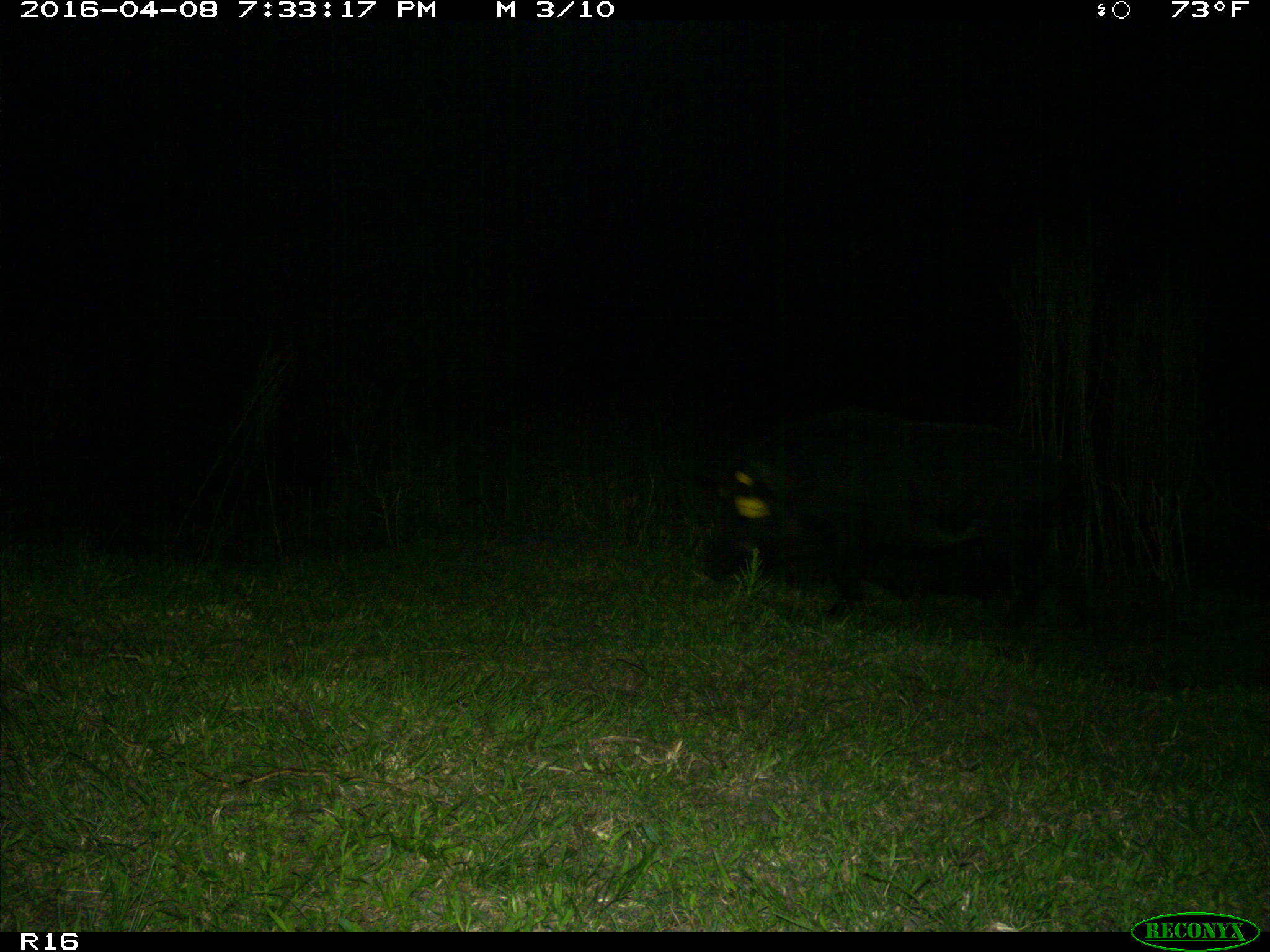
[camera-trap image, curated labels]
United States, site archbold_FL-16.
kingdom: Animalia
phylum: Chordata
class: Mammalia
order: Artiodactyla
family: Suidae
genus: Sus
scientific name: Sus scrofa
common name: wild boar